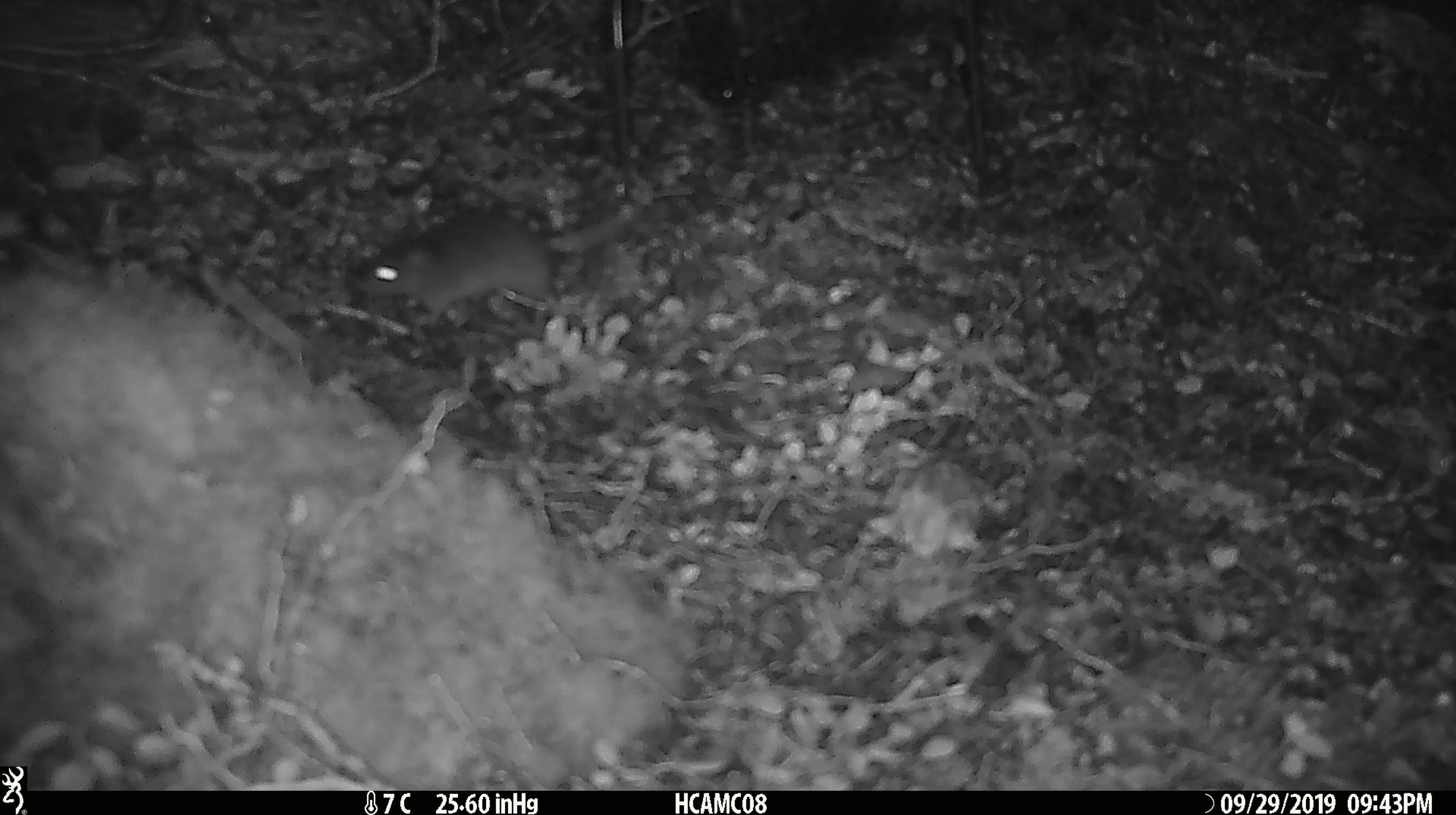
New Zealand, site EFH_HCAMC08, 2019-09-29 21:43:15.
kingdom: Animalia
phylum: Chordata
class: Mammalia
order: Rodentia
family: Muridae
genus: Mus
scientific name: Mus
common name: mouse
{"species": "mouse (Mus)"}